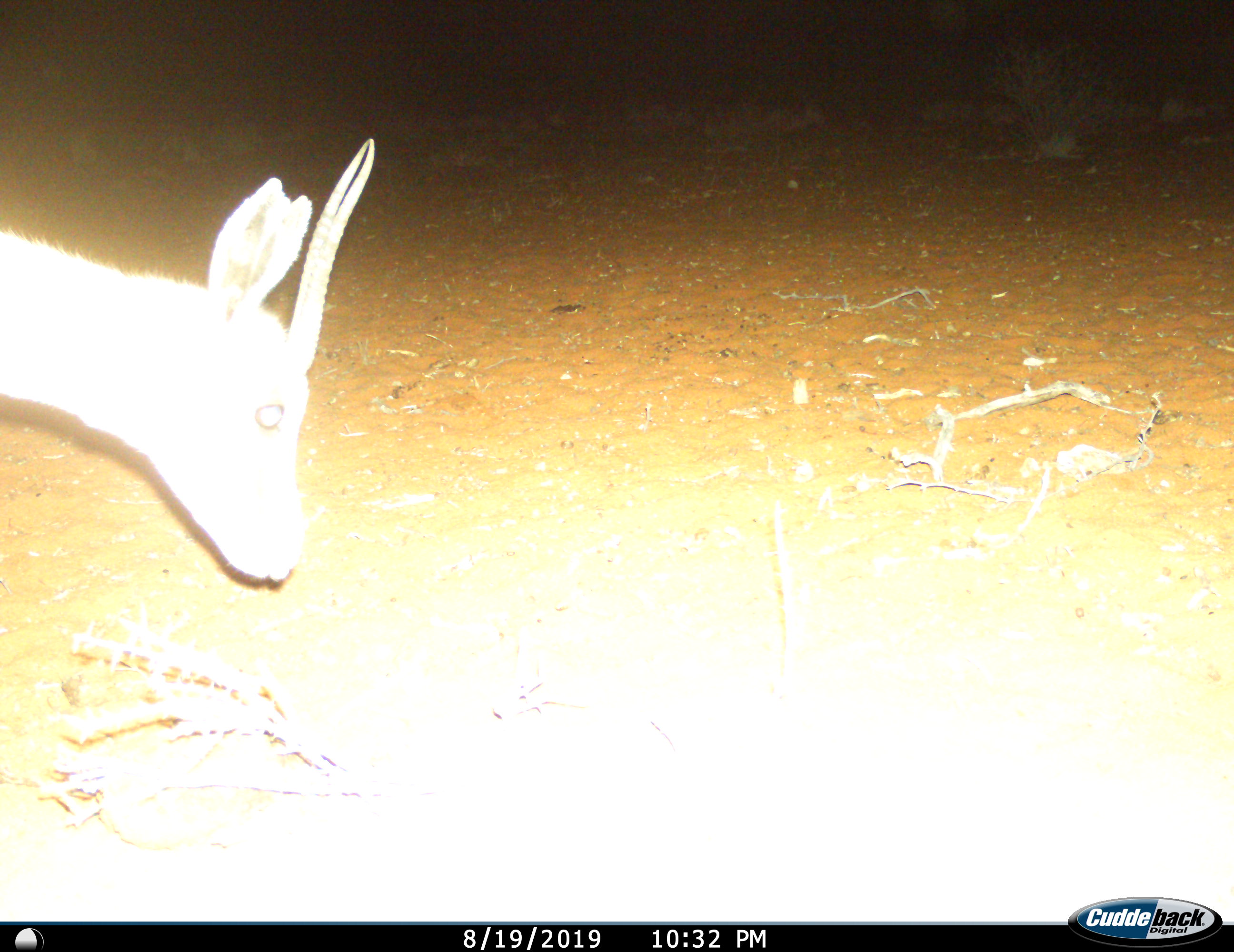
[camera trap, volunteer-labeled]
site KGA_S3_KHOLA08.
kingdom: Animalia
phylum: Chordata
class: Mammalia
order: Artiodactyla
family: Bovidae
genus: Antidorcas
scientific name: Antidorcas marsupialis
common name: springbok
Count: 1.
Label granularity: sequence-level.